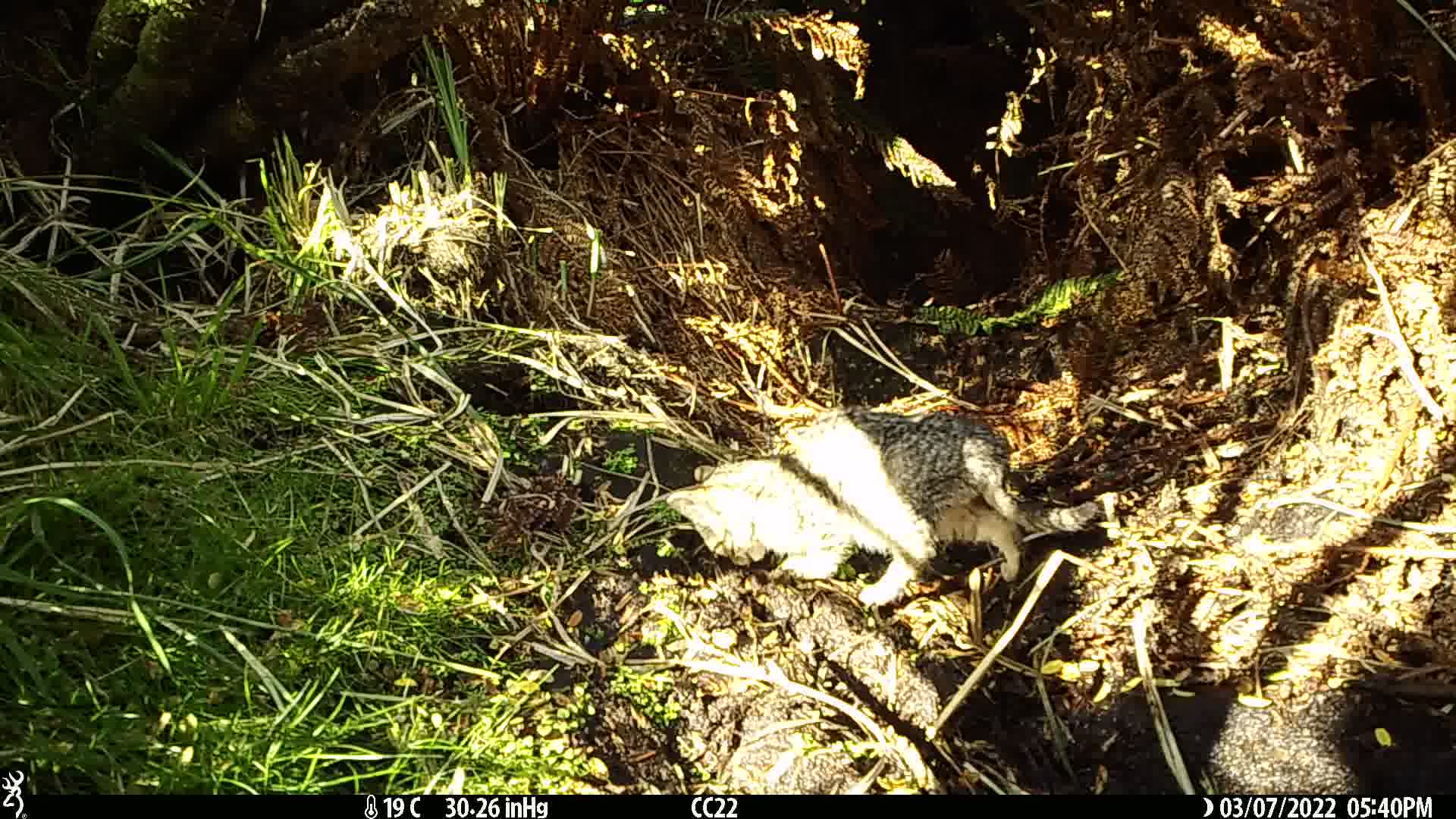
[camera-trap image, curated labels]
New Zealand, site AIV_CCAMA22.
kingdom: Animalia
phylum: Chordata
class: Mammalia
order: Carnivora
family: Felidae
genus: Felis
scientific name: Felis catus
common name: domestic cat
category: cat